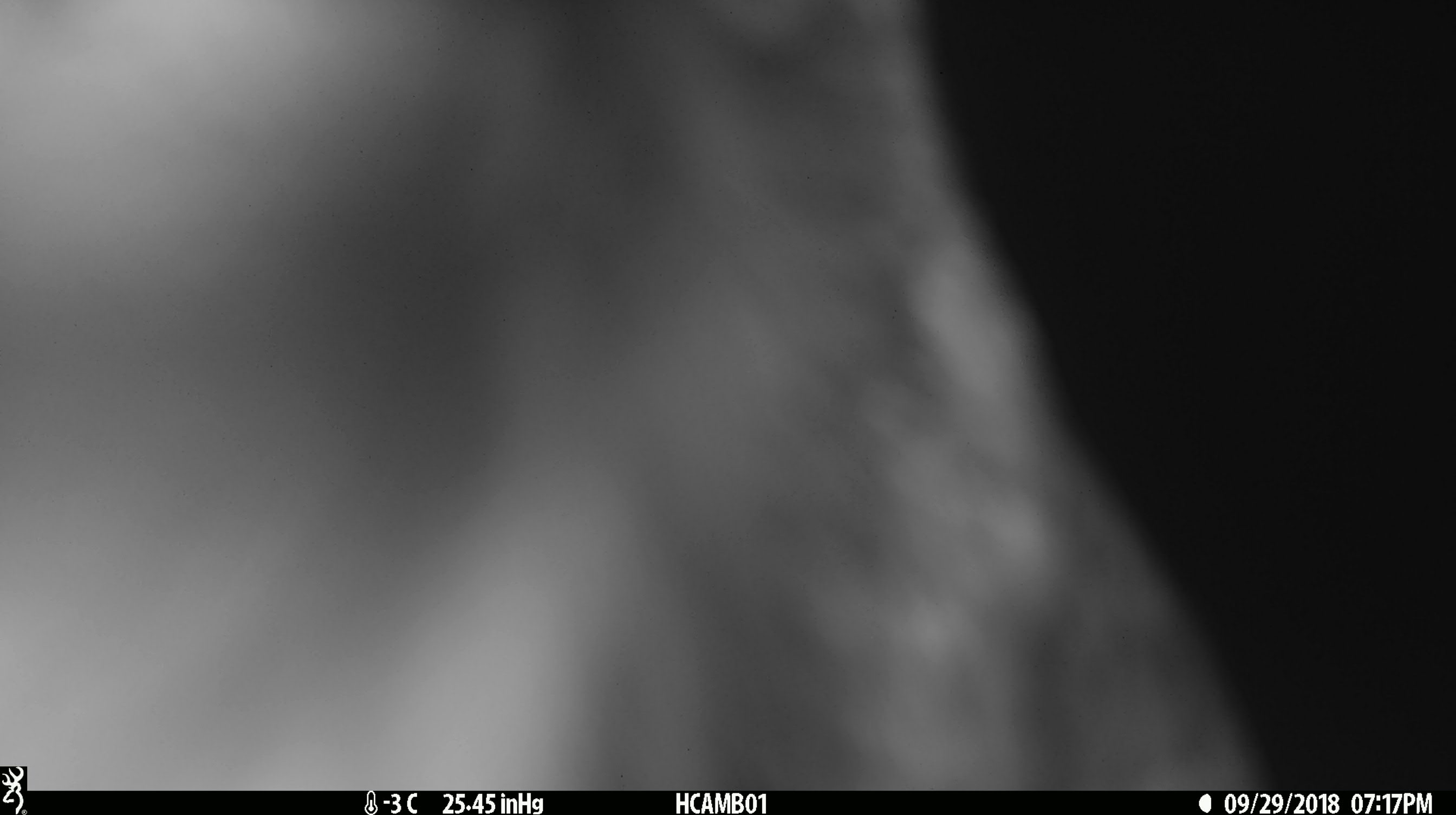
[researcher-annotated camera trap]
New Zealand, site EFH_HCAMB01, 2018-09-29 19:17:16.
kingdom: Animalia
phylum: Chordata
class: Aves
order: Psittaciformes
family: Strigopidae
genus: Nestor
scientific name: Nestor notabilis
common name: kea